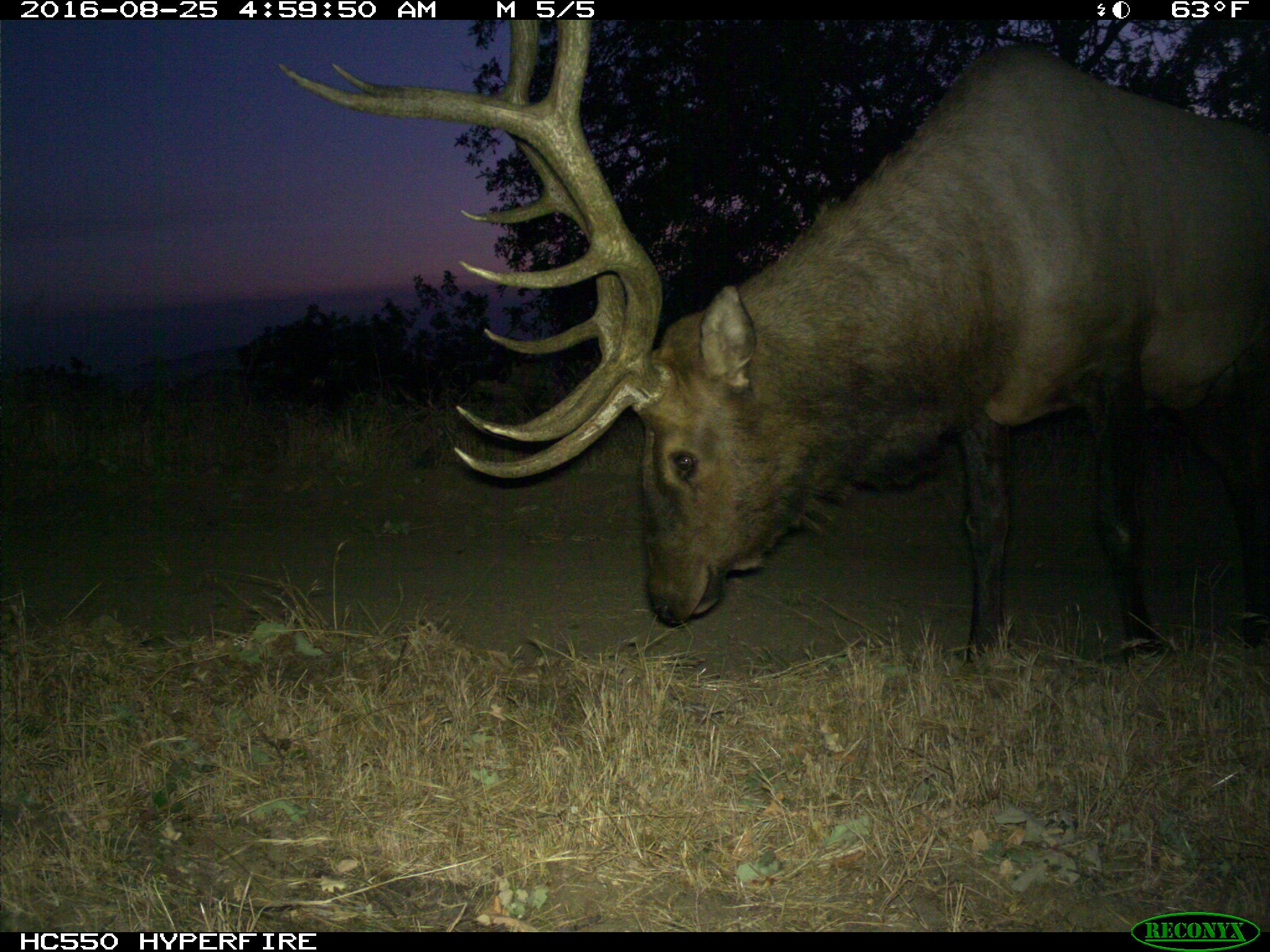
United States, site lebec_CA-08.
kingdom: Animalia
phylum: Chordata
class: Mammalia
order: Artiodactyla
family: Cervidae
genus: Cervus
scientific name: Cervus canadensis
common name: elk